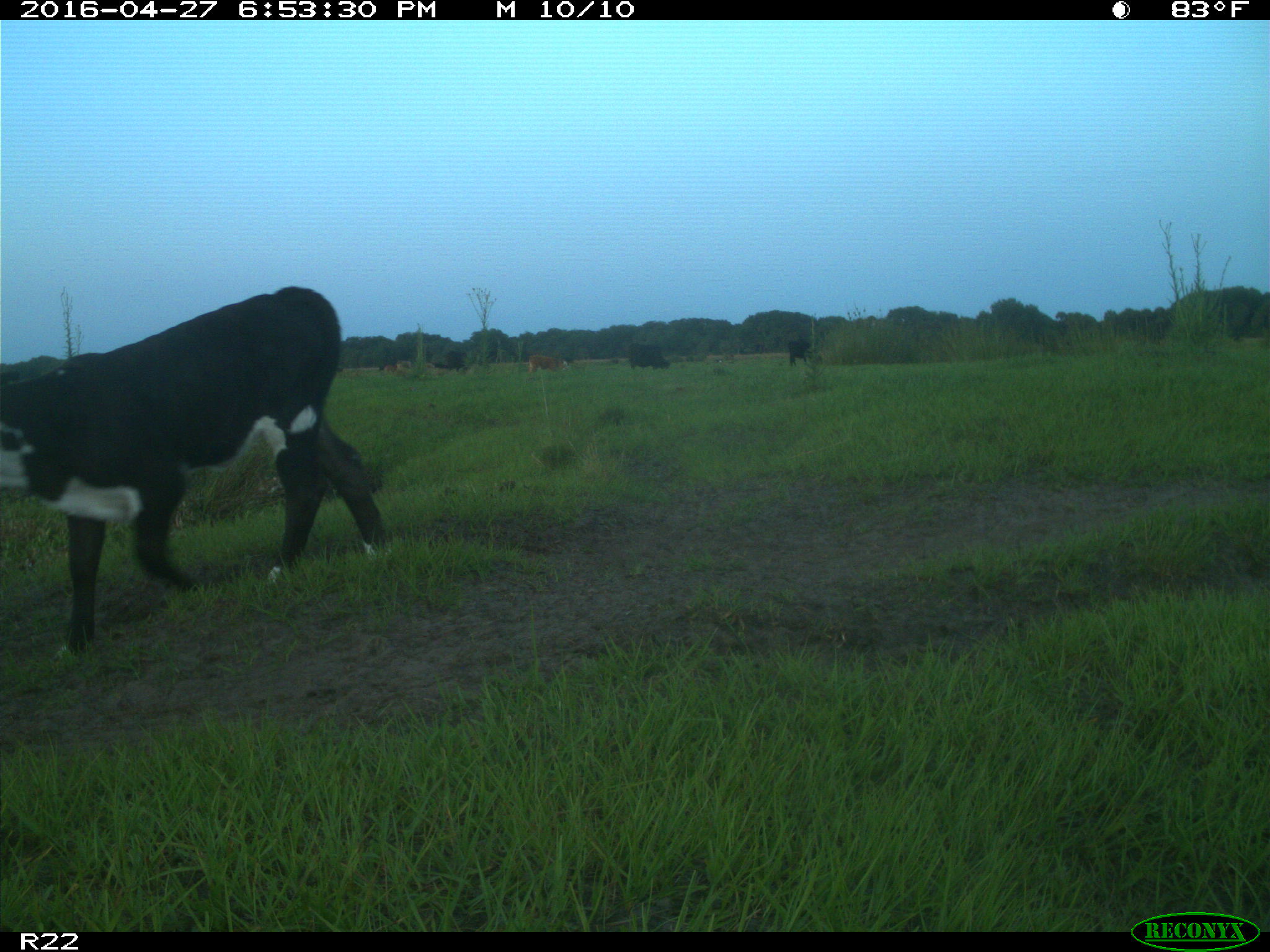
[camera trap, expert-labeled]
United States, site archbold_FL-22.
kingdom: Animalia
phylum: Chordata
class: Mammalia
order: Artiodactyla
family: Bovidae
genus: Bos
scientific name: Bos taurus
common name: domestic cow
Bos taurus (domestic cow).